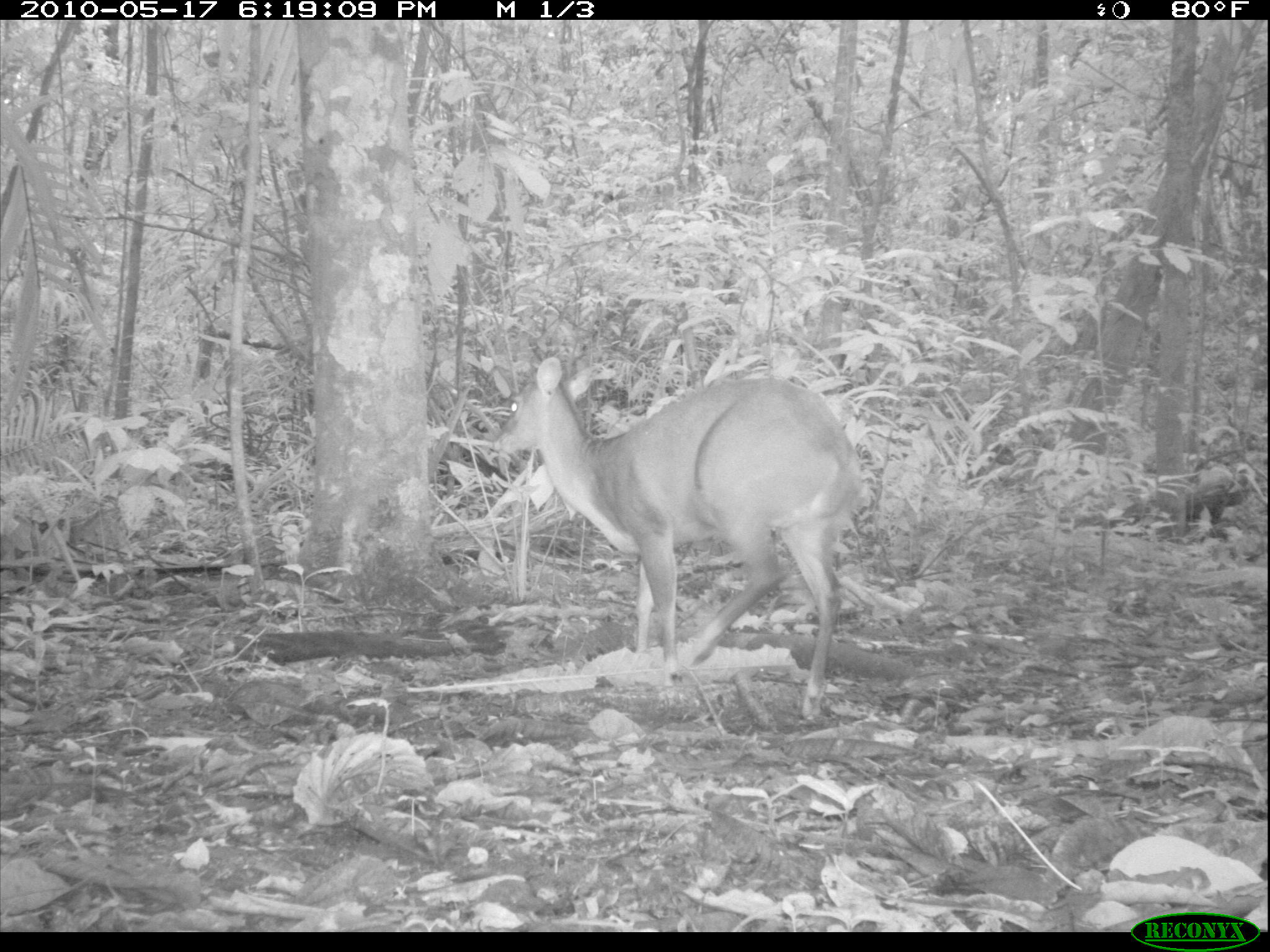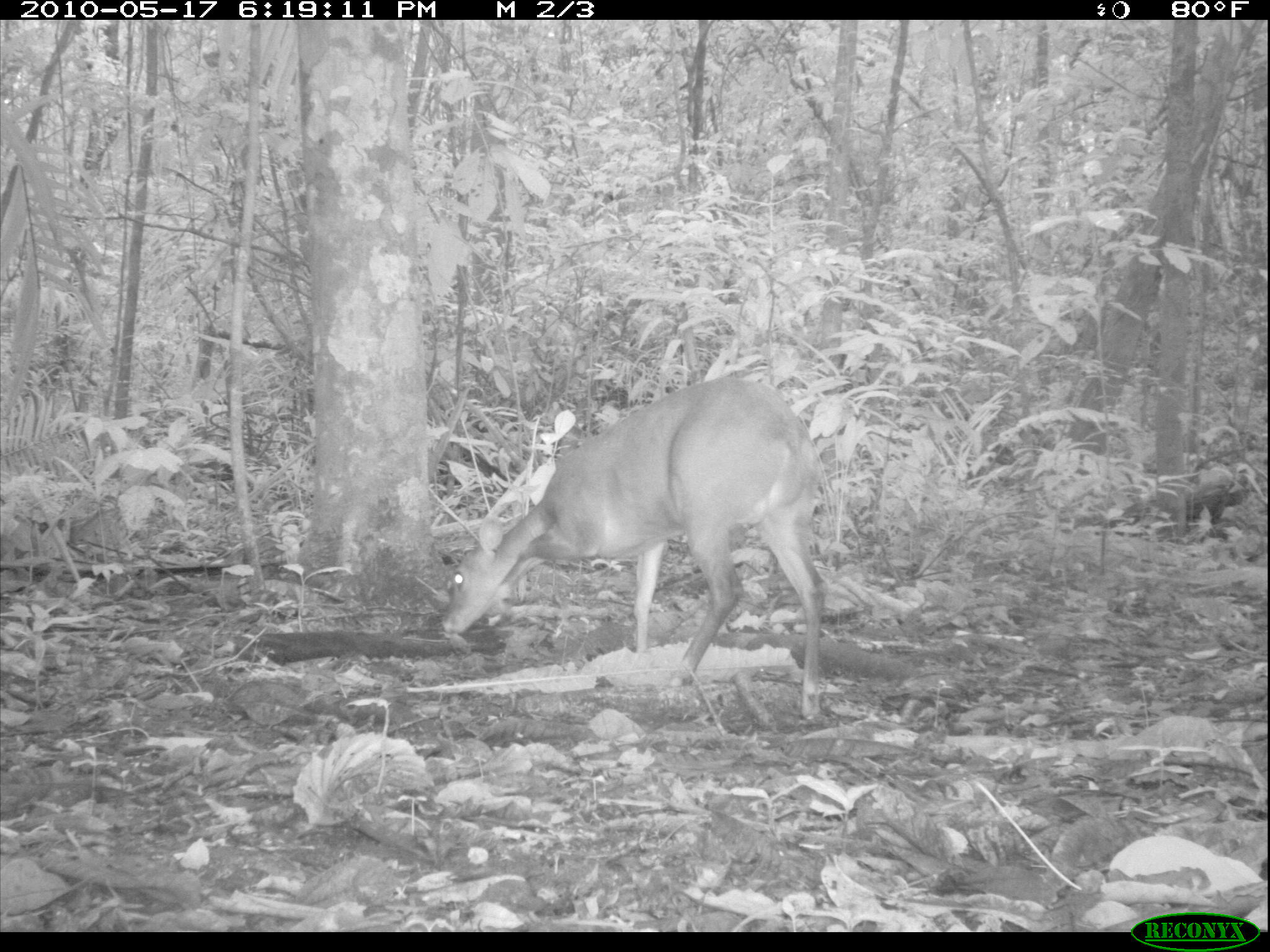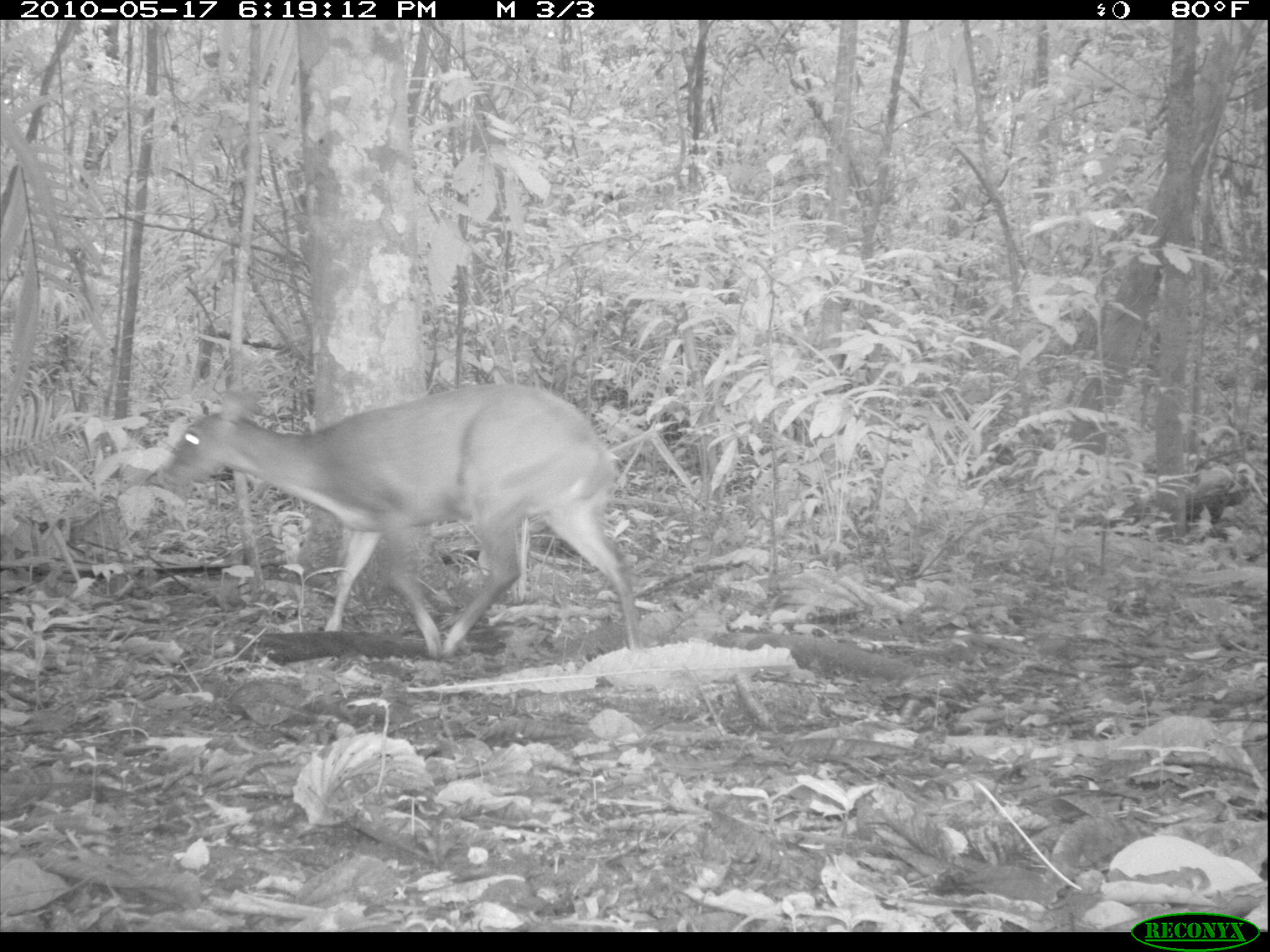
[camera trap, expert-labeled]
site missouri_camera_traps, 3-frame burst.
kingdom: Animalia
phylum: Chordata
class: Mammalia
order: Artiodactyla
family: Cervidae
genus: Odocoileus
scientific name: Odocoileus virginianus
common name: white-tailed deer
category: white tailed deer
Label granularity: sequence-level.